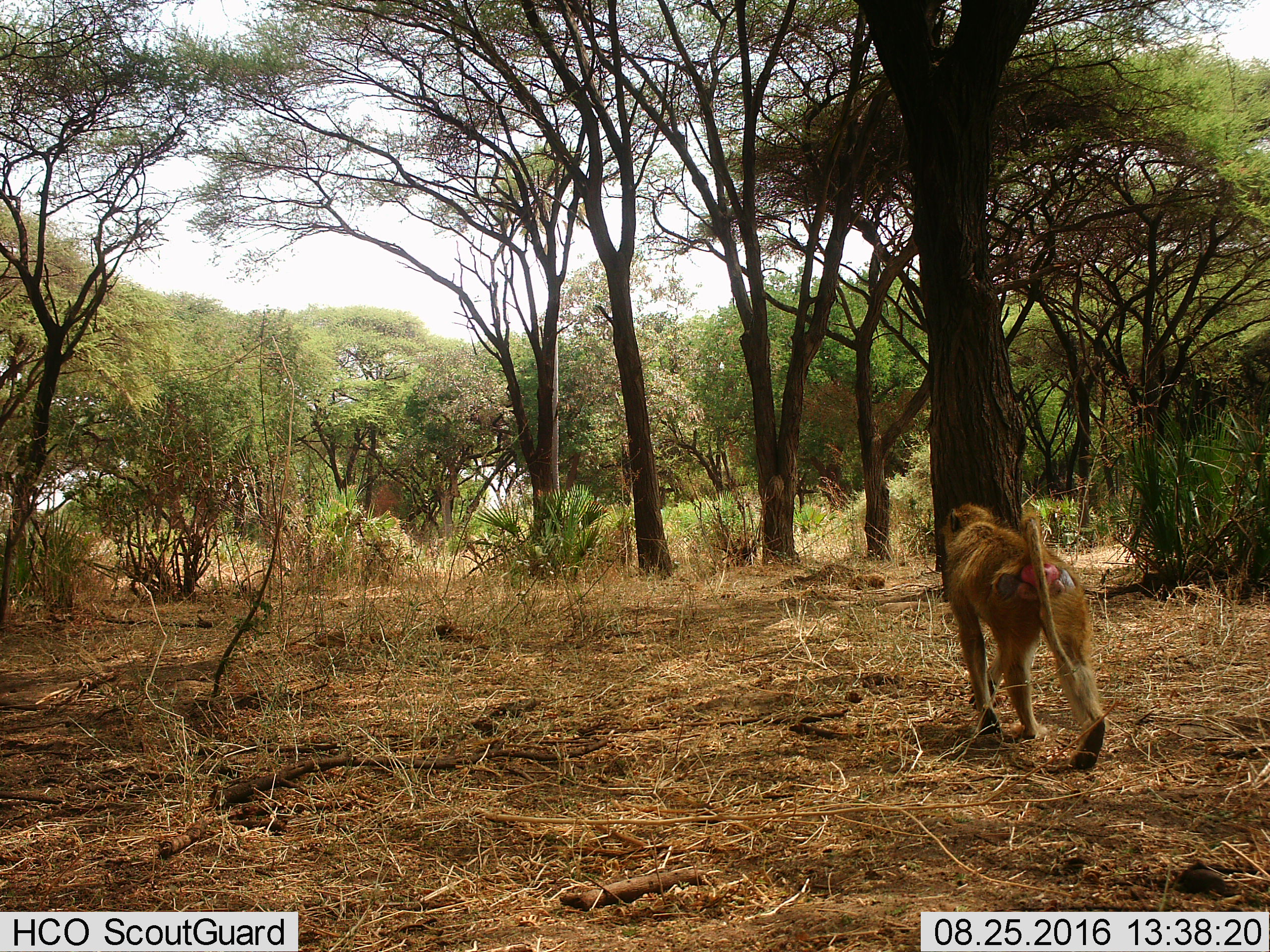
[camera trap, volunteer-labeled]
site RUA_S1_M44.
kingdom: Animalia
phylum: Chordata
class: Mammalia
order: Primates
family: Cercopithecidae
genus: Papio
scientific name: Papio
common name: baboon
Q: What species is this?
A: Baboon (Papio).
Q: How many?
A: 1.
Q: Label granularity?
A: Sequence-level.